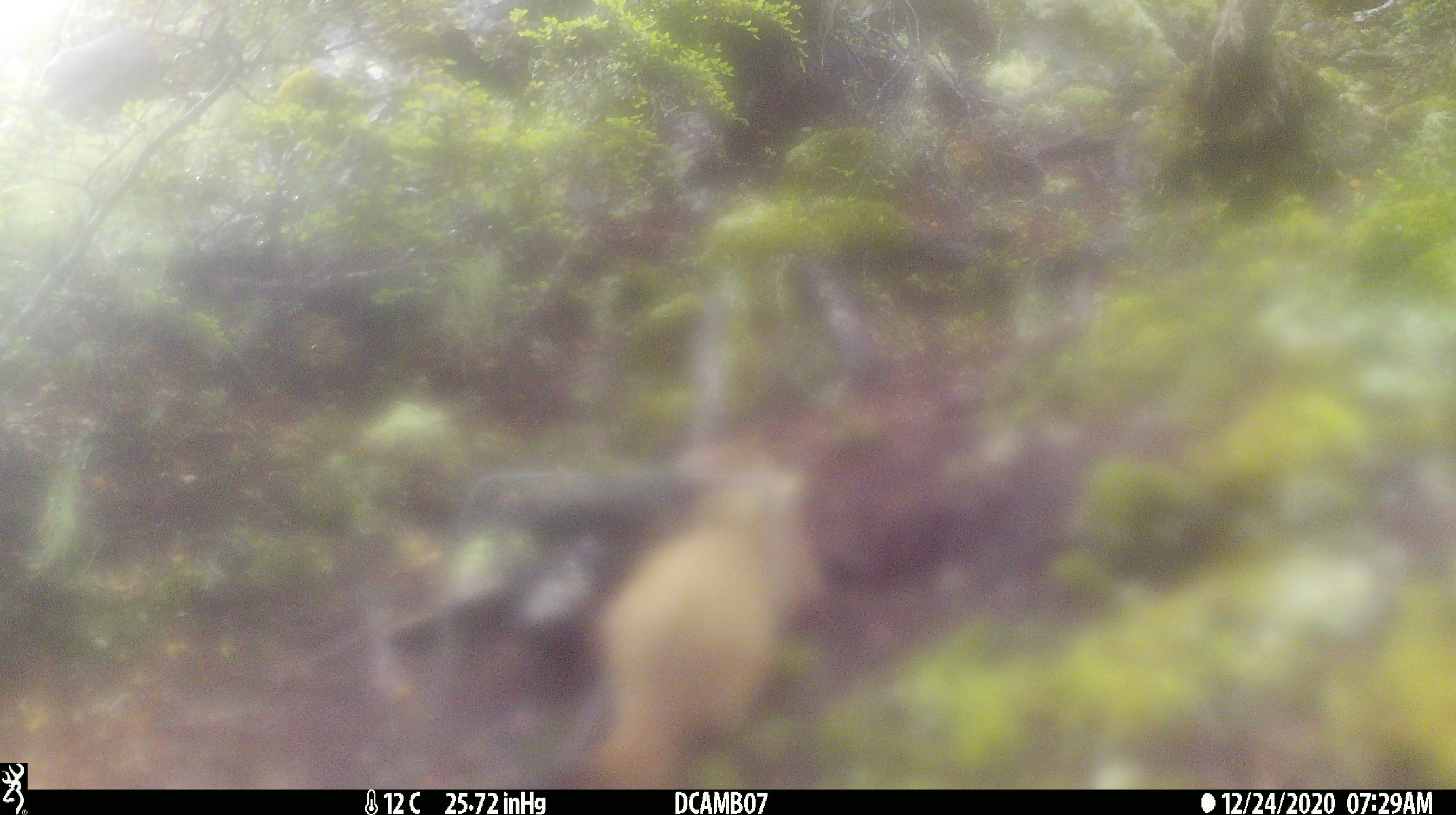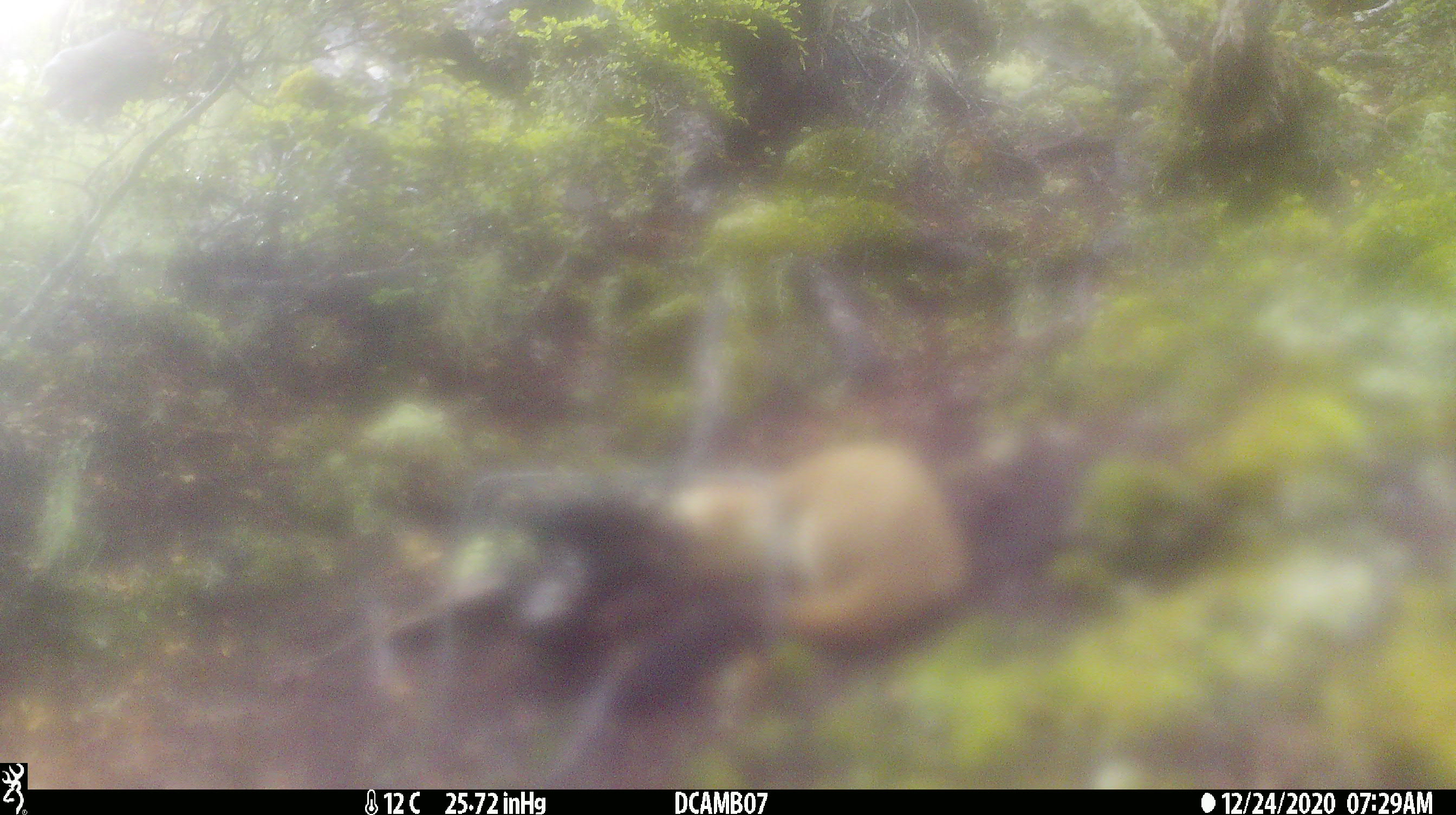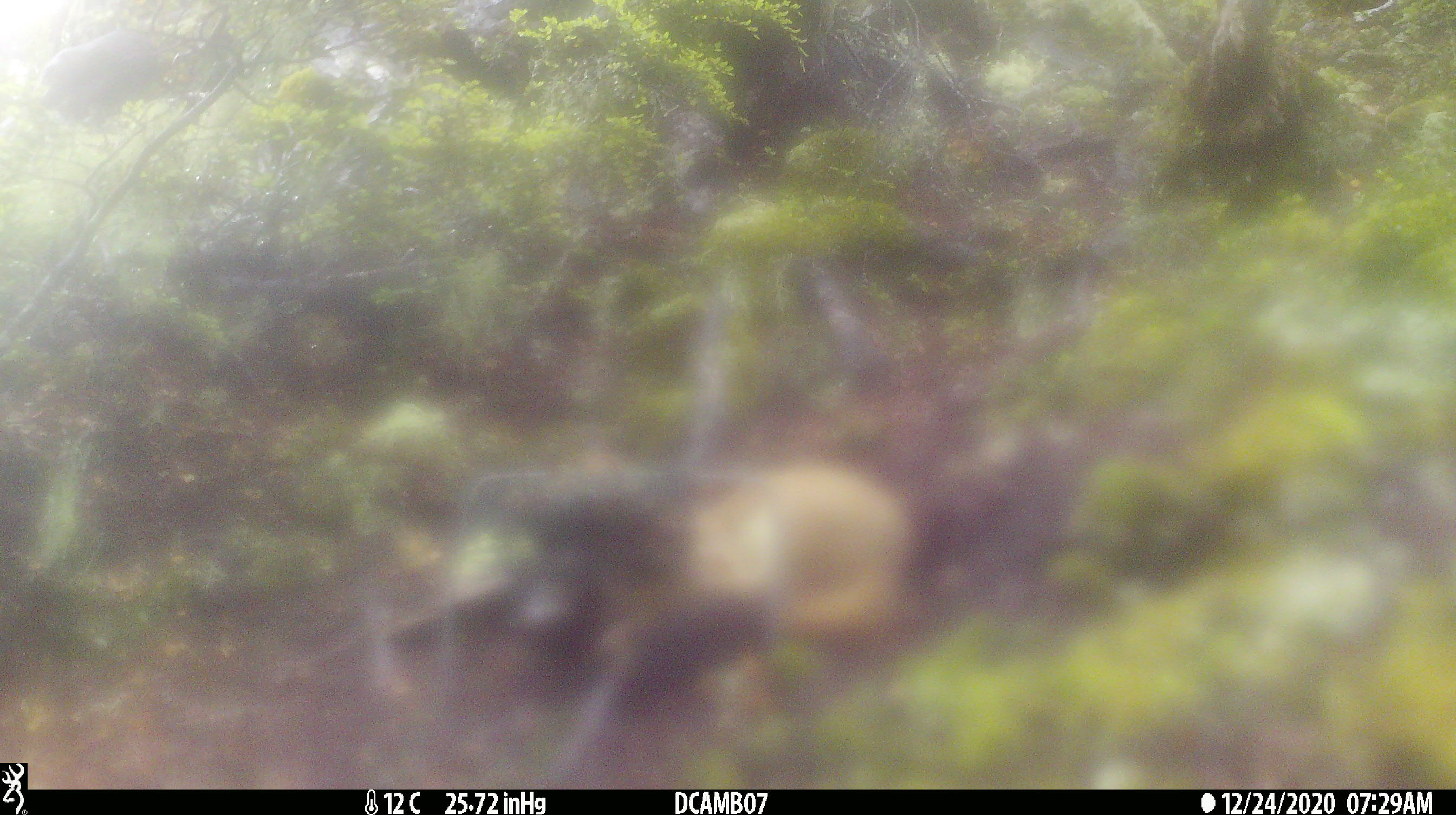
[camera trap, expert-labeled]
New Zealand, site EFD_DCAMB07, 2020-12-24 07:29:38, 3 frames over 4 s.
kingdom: Animalia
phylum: Chordata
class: Mammalia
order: Carnivora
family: Mustelidae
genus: Mustela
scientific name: Mustela erminea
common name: stoat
Stoat (Mustela erminea).